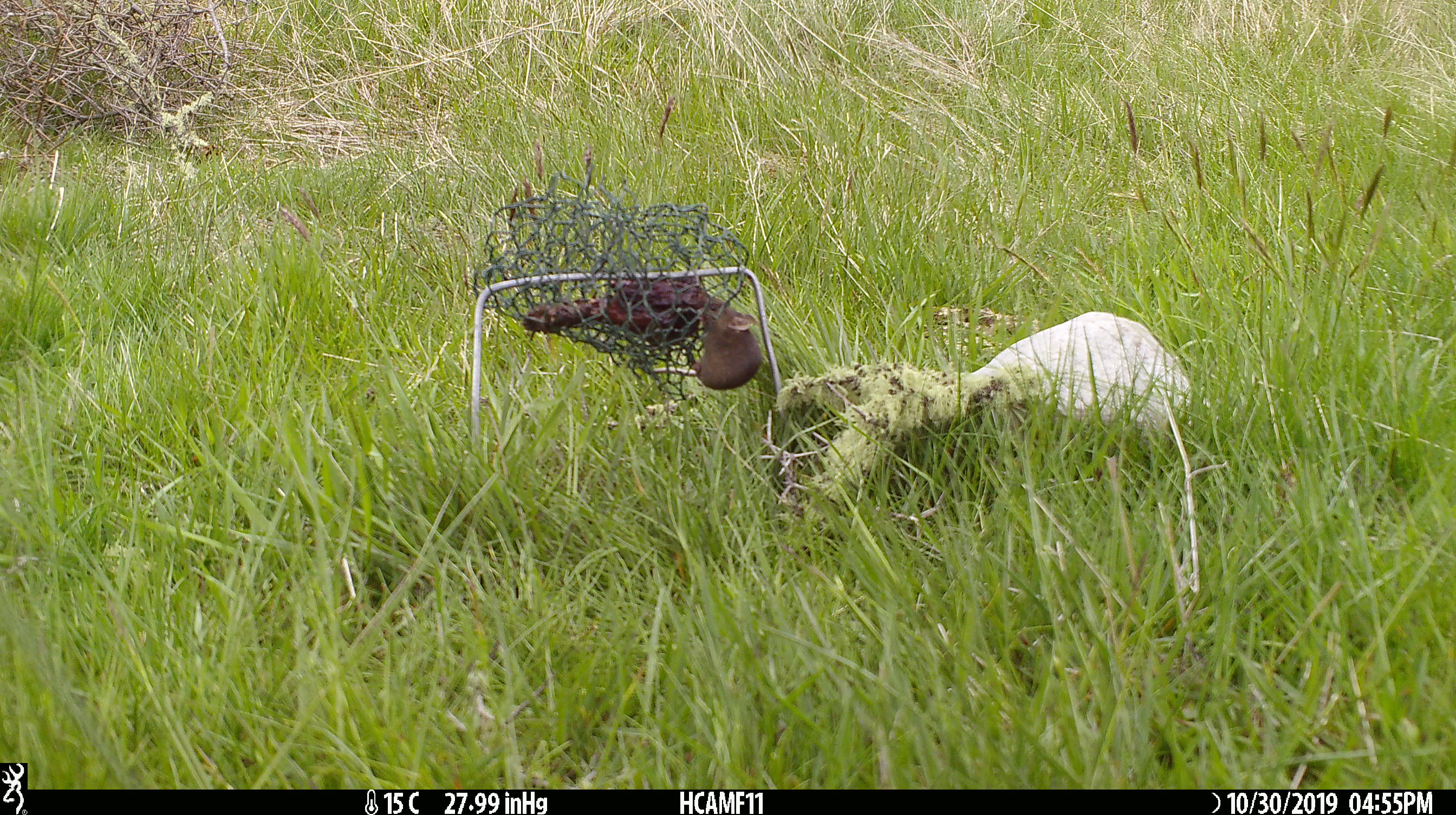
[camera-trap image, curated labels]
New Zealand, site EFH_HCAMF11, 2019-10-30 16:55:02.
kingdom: Animalia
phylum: Chordata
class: Mammalia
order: Rodentia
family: Muridae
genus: Mus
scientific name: Mus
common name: mouse